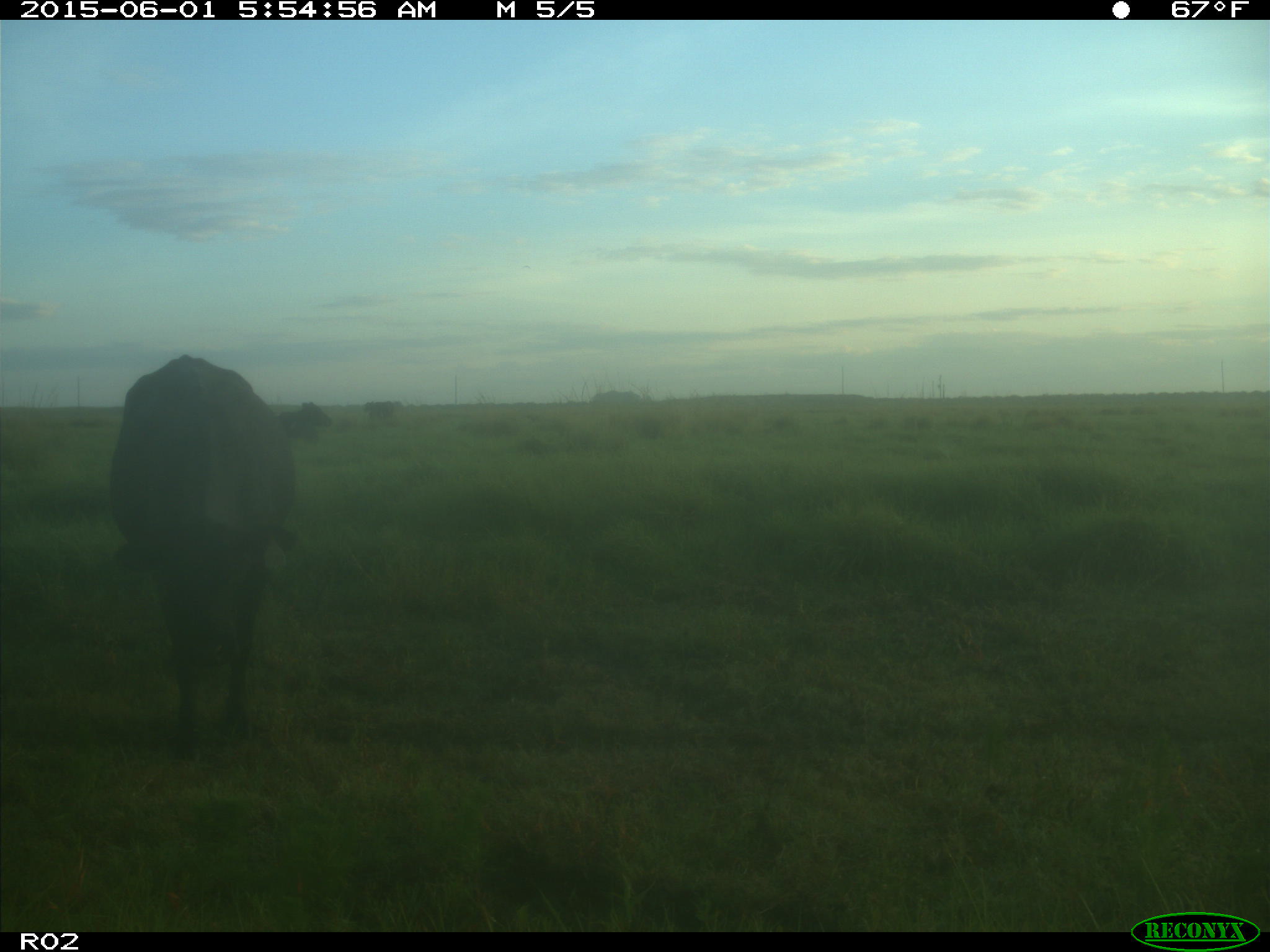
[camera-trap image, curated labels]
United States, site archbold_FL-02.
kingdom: Animalia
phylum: Chordata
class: Mammalia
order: Artiodactyla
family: Bovidae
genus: Bos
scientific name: Bos taurus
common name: domestic cow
Bos taurus (domestic cow).